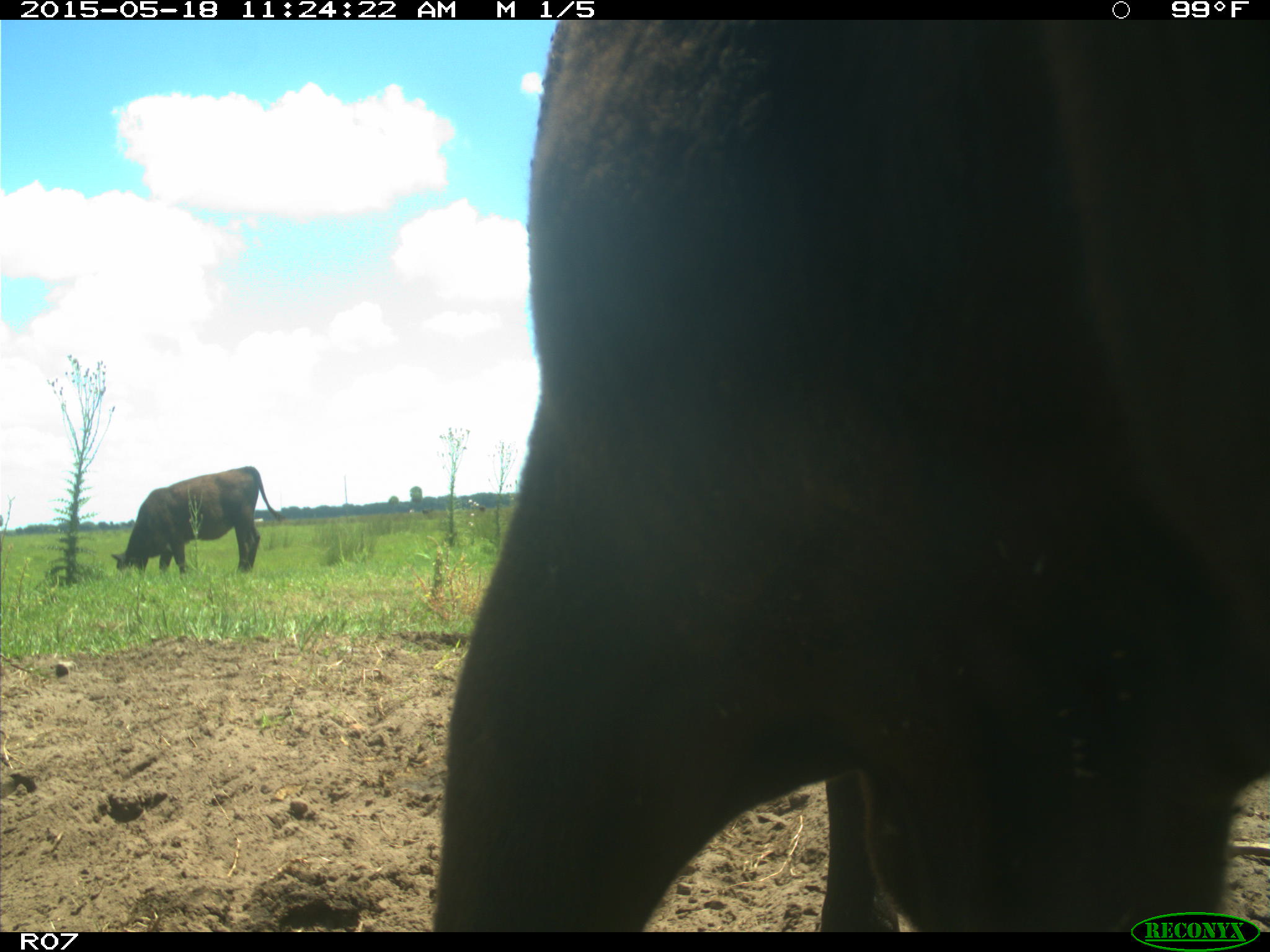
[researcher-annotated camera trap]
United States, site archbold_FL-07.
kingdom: Animalia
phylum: Chordata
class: Mammalia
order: Artiodactyla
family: Bovidae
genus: Bos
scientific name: Bos taurus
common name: domestic cow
Bos taurus (domestic cow).